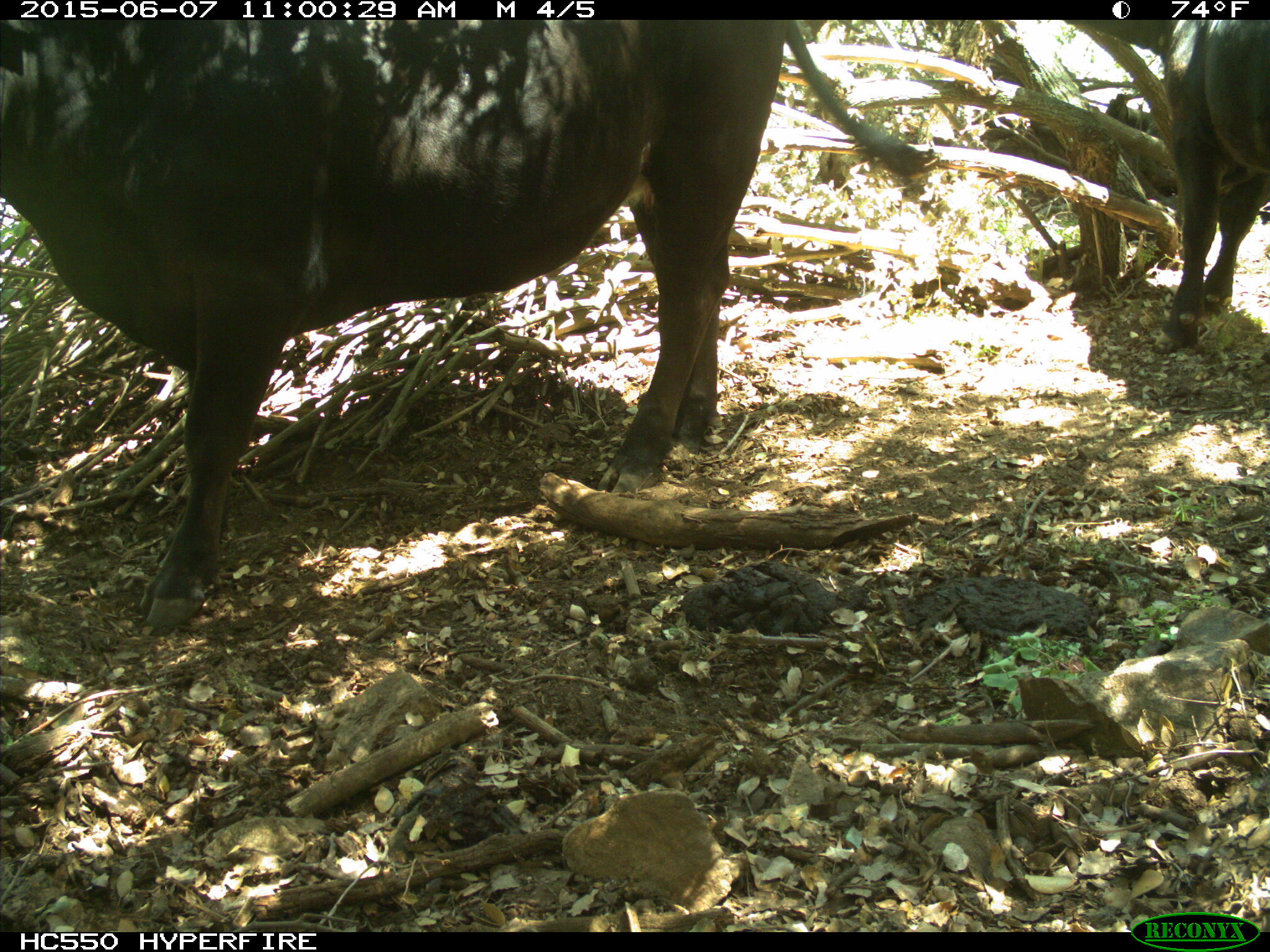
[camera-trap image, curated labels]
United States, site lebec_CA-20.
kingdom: Animalia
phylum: Chordata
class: Mammalia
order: Artiodactyla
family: Bovidae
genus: Bos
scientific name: Bos taurus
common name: domestic cow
Bos taurus (domestic cow).